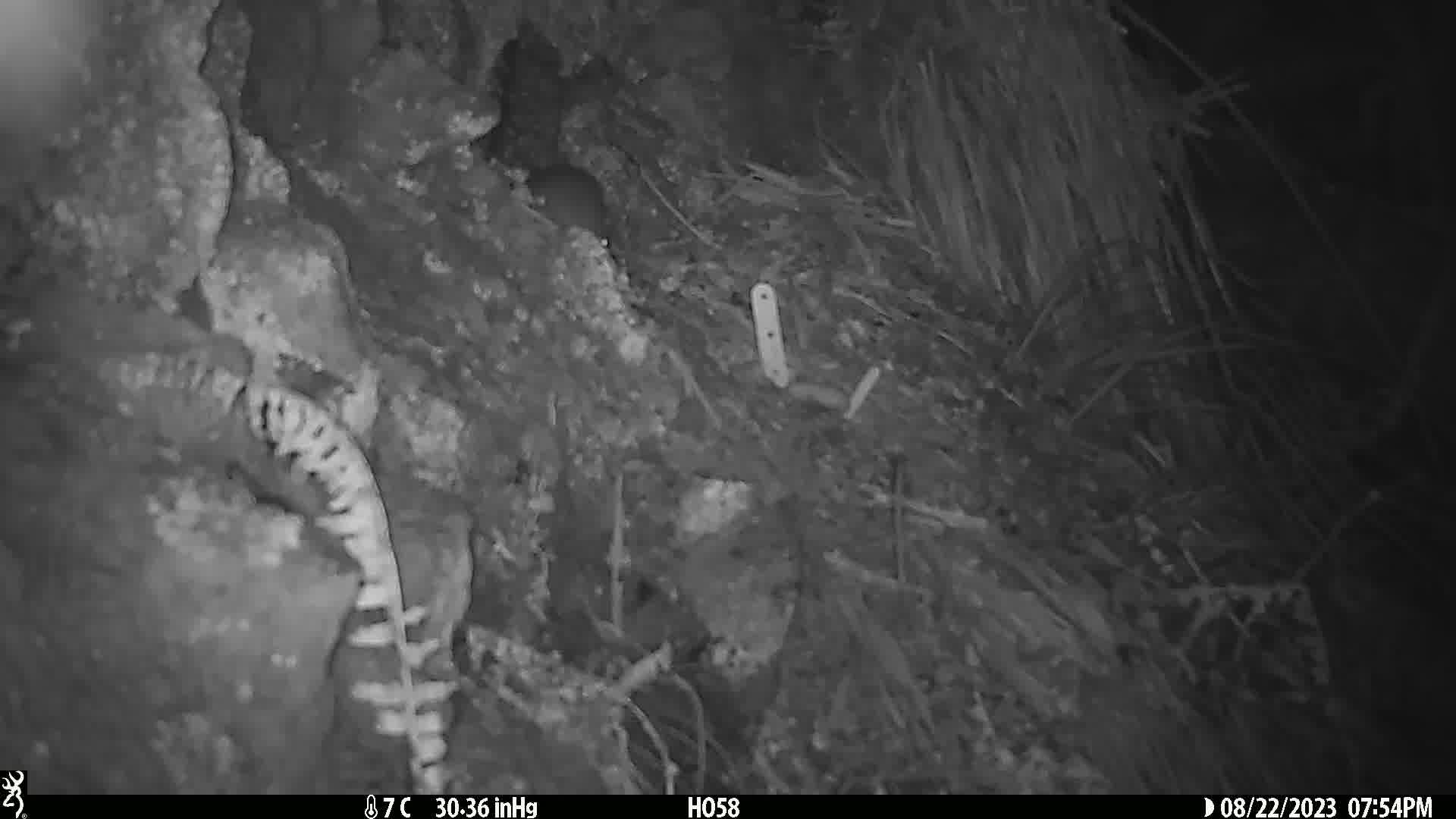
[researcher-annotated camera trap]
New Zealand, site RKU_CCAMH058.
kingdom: Animalia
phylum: Chordata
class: Mammalia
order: Rodentia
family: Muridae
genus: Rattus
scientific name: Rattus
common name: rat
Rat (Rattus).